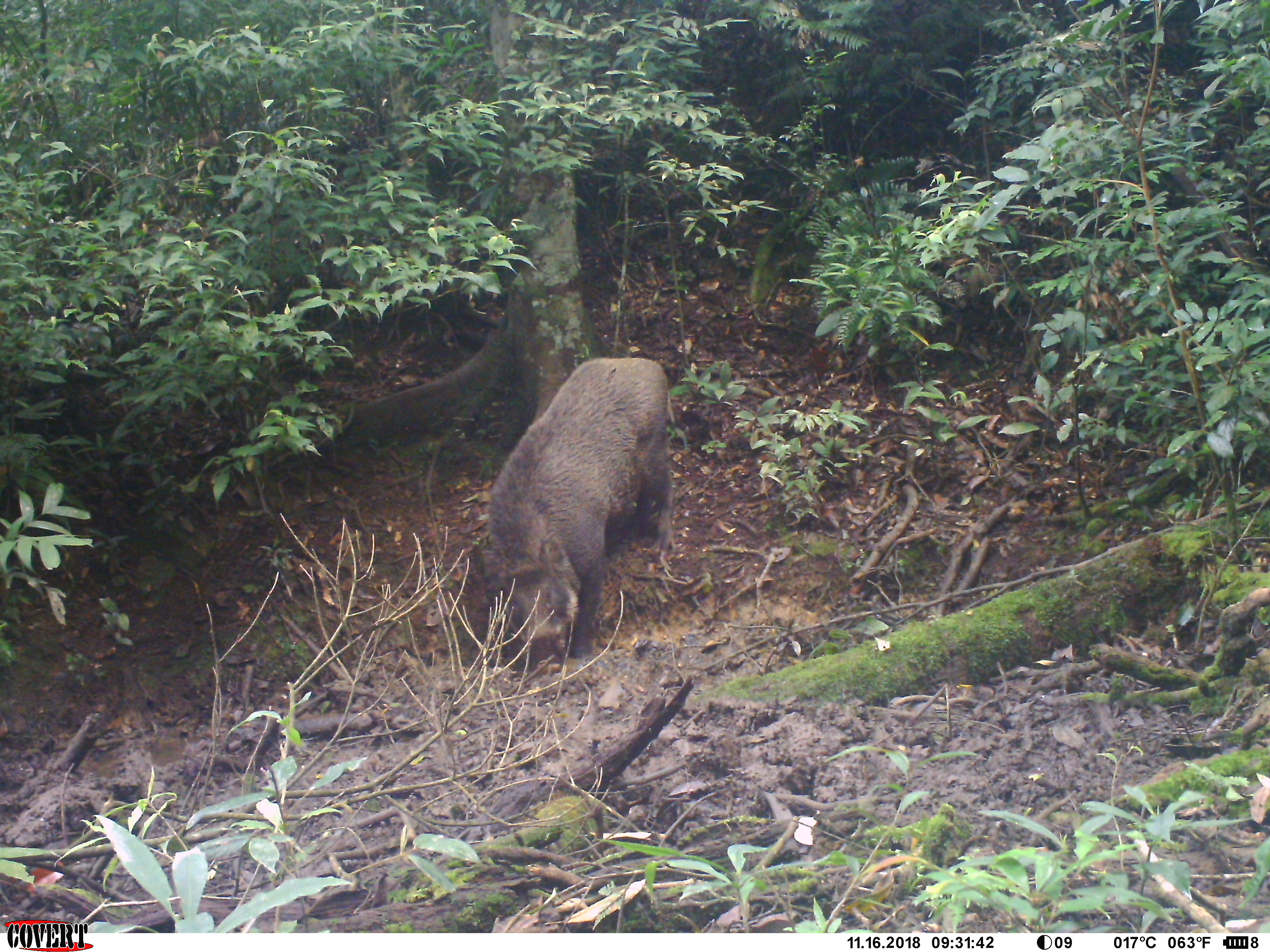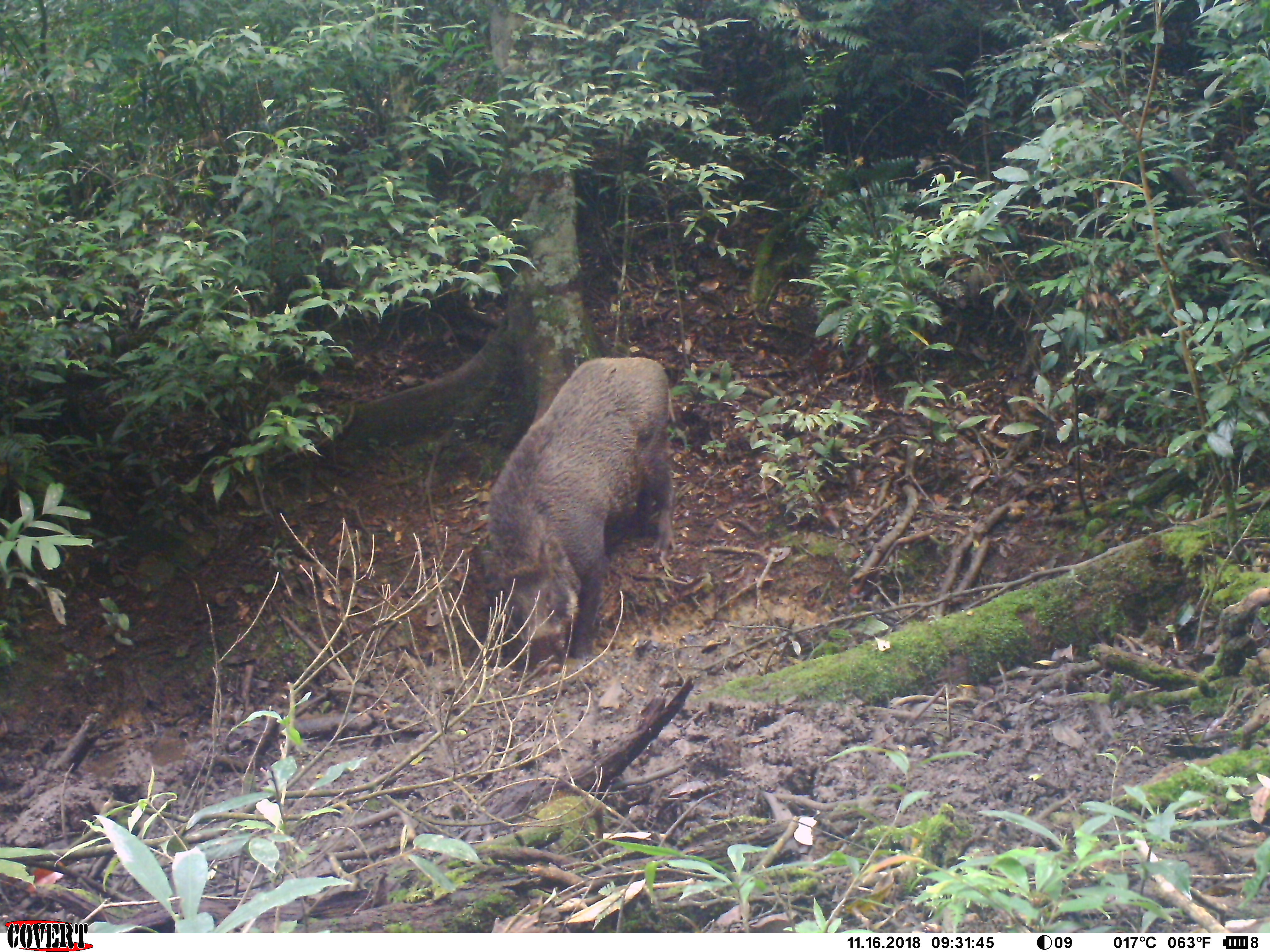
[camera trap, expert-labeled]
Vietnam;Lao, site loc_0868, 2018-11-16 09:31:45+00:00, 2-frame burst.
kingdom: Animalia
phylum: Chordata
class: Mammalia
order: Artiodactyla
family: Suidae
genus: Sus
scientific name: Sus scrofa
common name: eurasian wild pig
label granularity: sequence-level